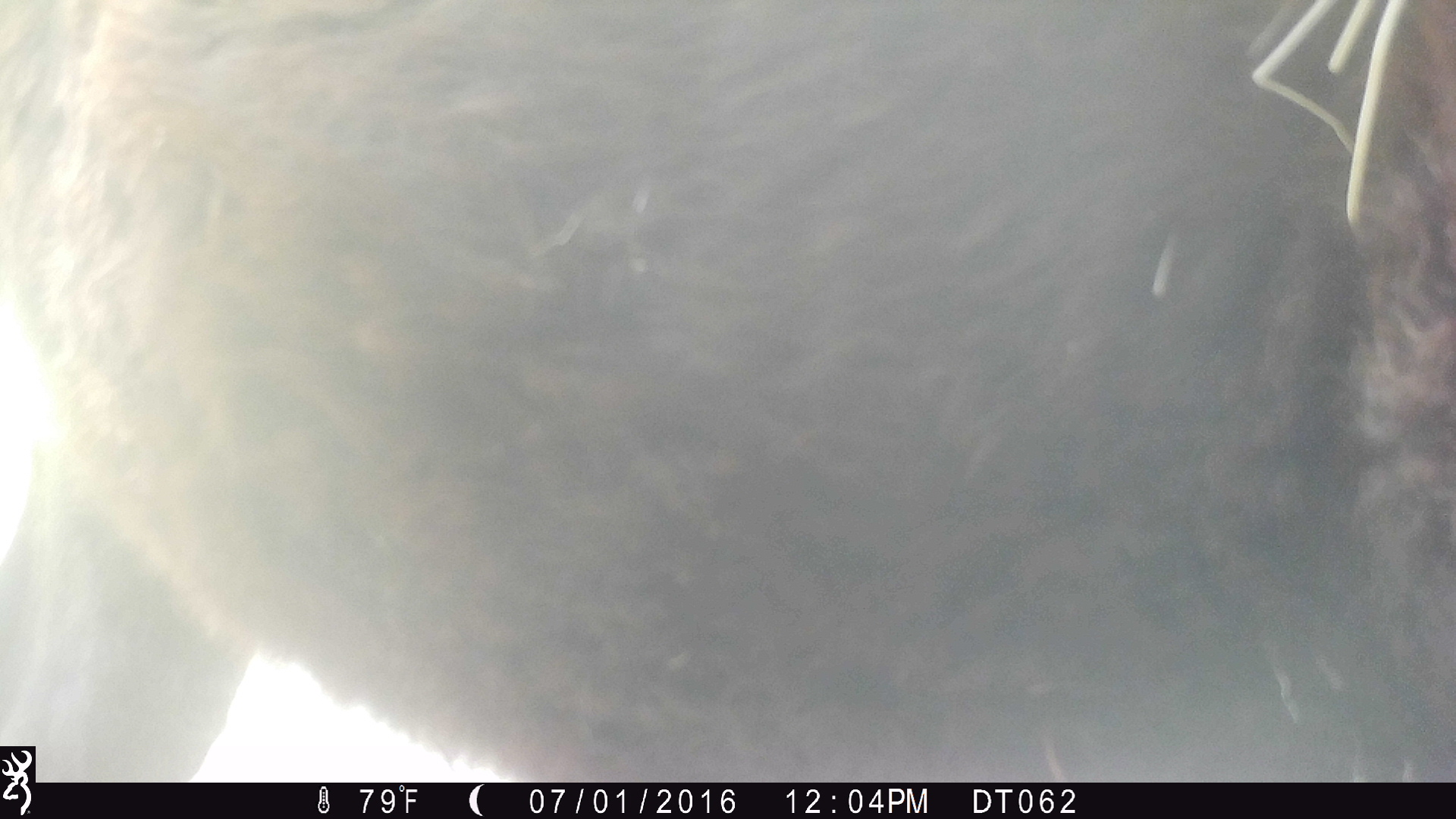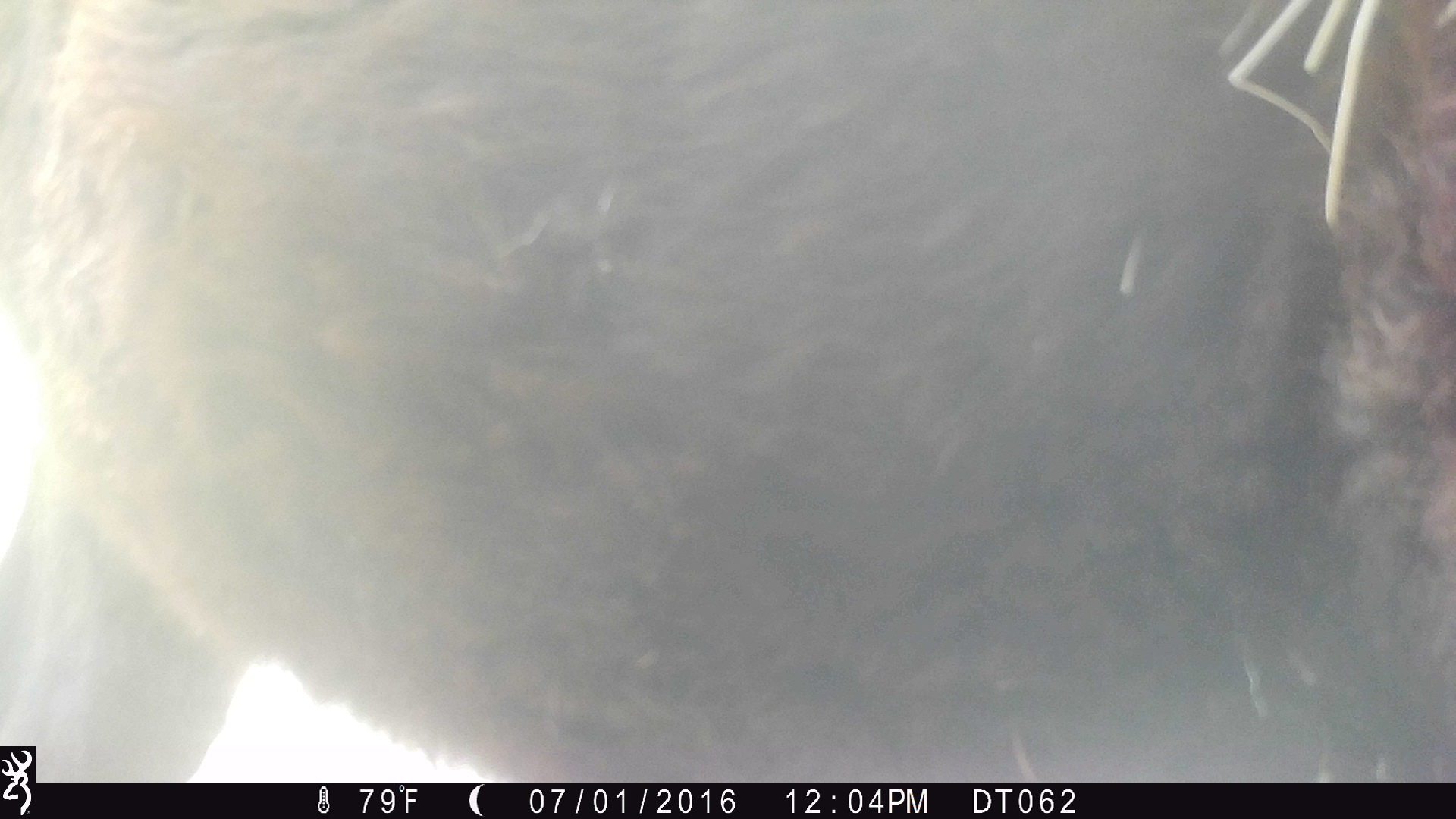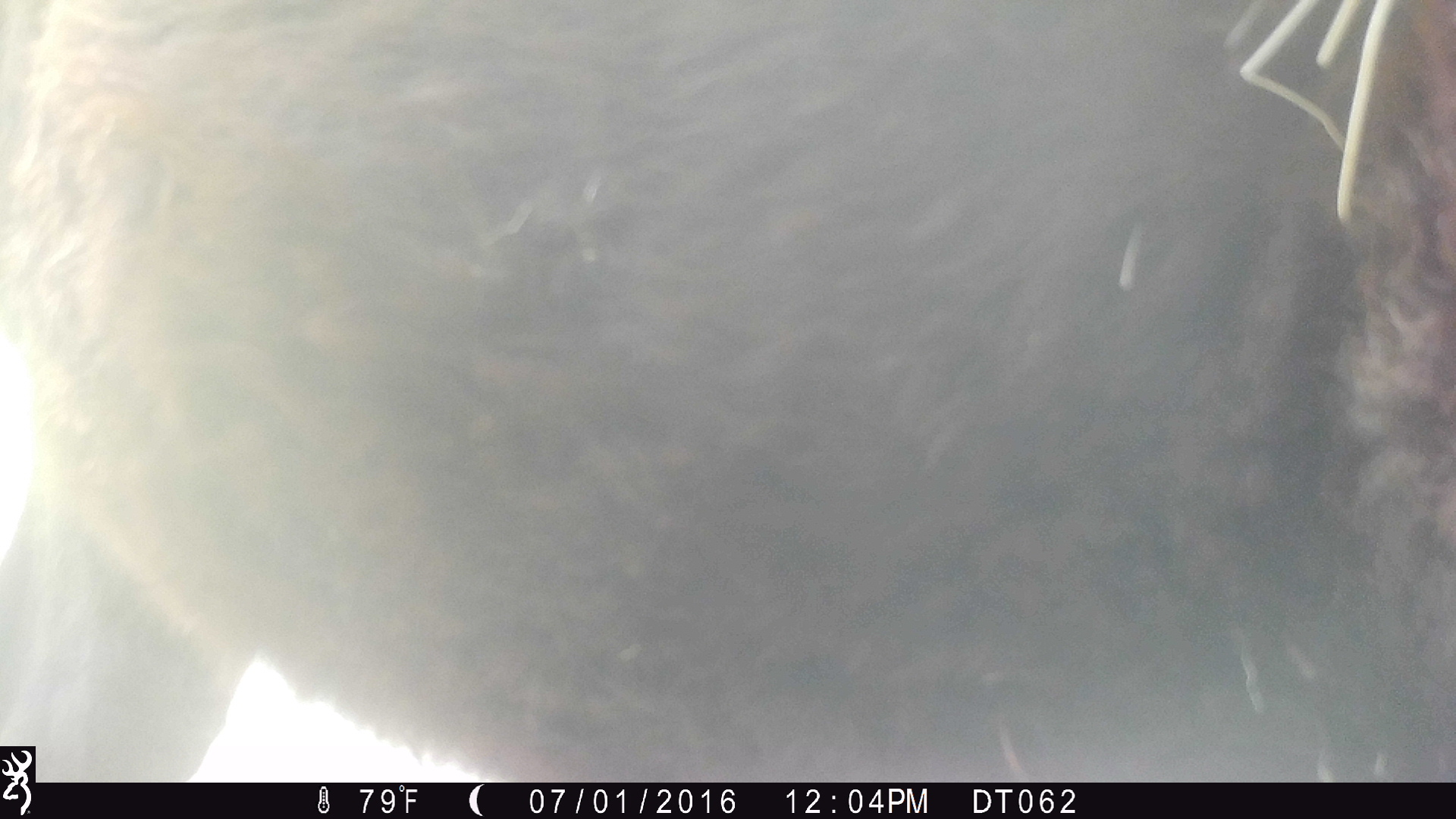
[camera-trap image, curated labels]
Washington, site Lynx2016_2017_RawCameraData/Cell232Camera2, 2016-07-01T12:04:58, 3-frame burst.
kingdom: Animalia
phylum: Chordata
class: Mammalia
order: Artiodactyla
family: Bovidae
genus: Bos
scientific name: Bos taurus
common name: domestic cattle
Domestic cattle (Bos taurus). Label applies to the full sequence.